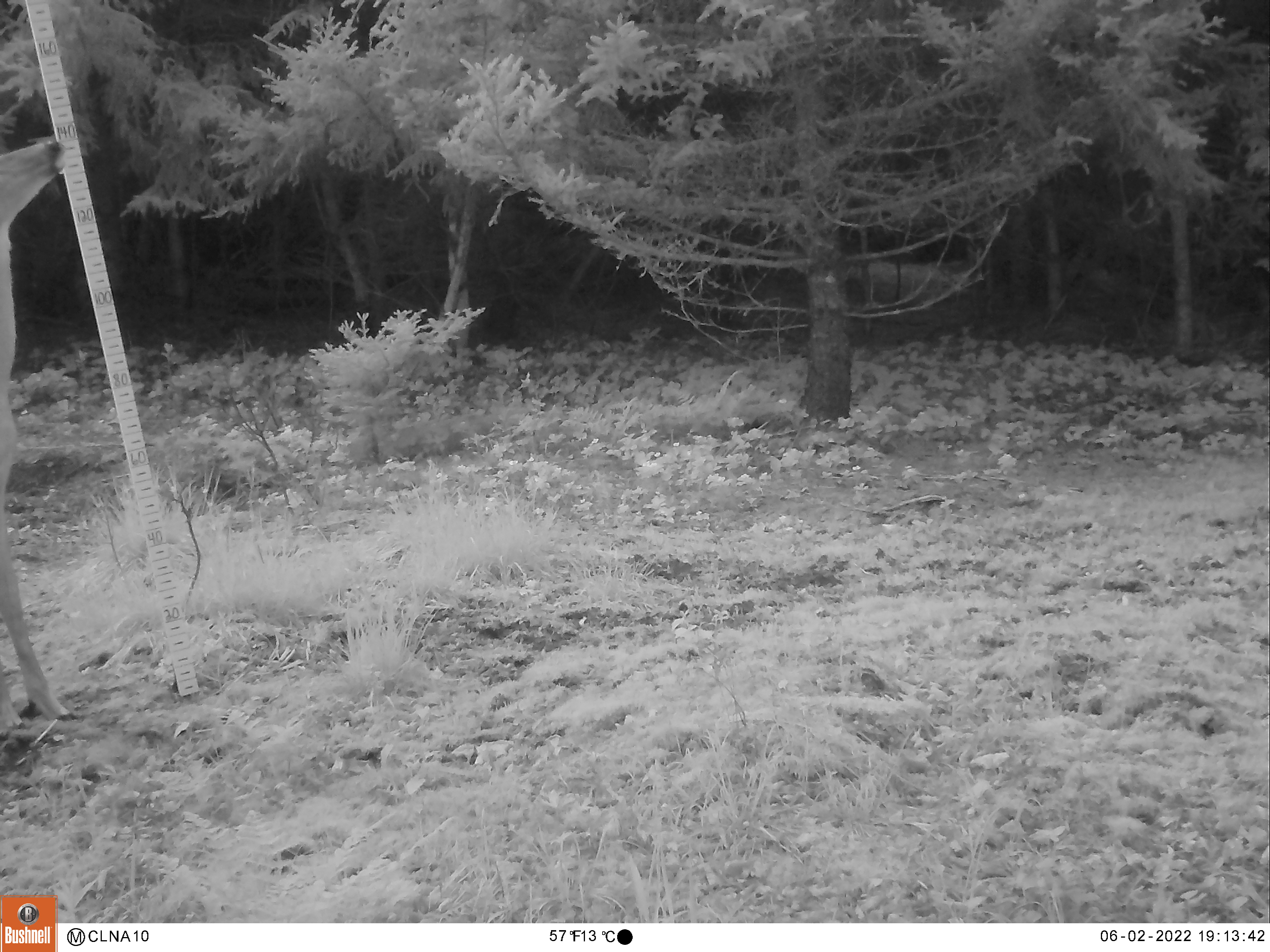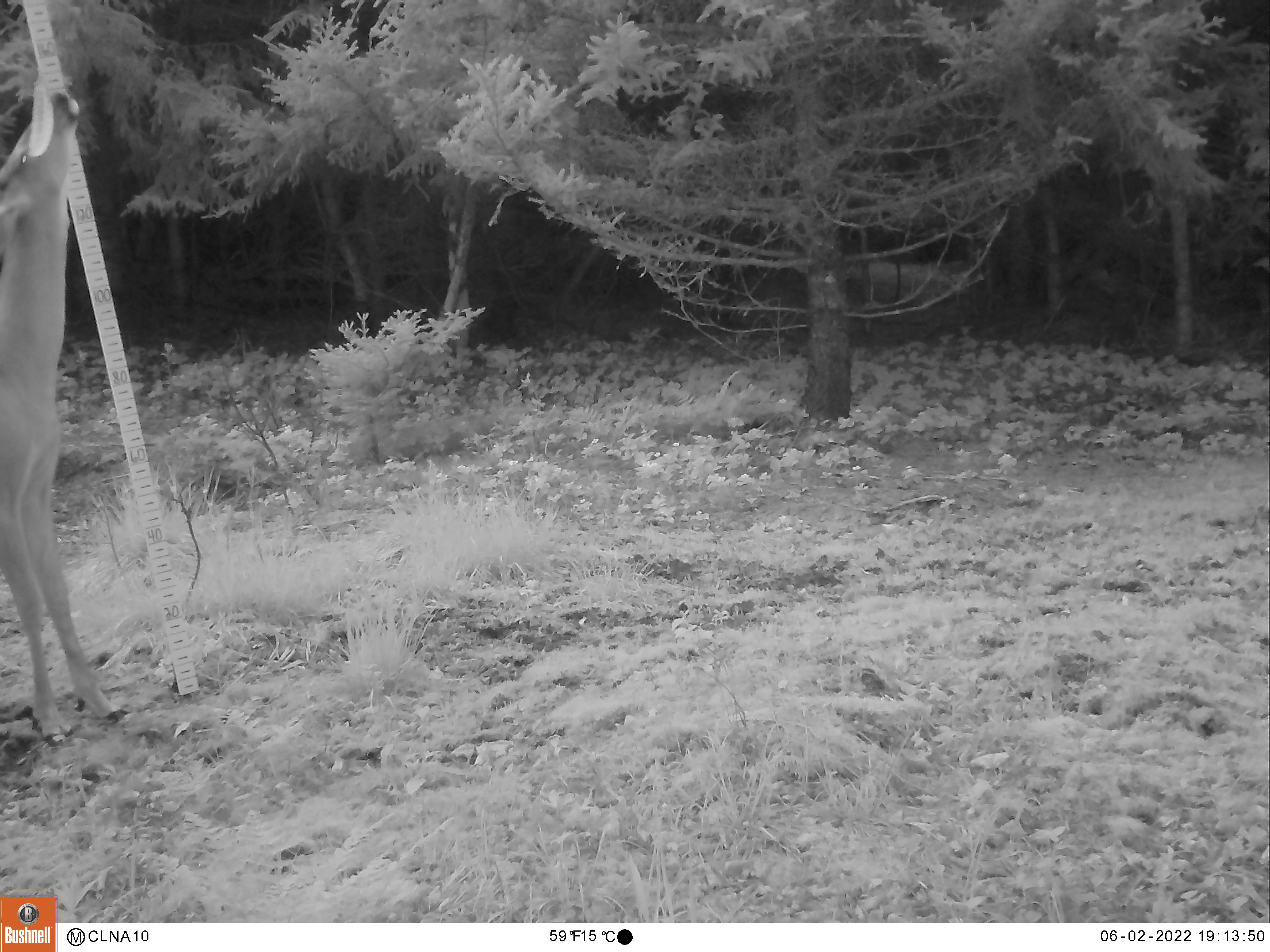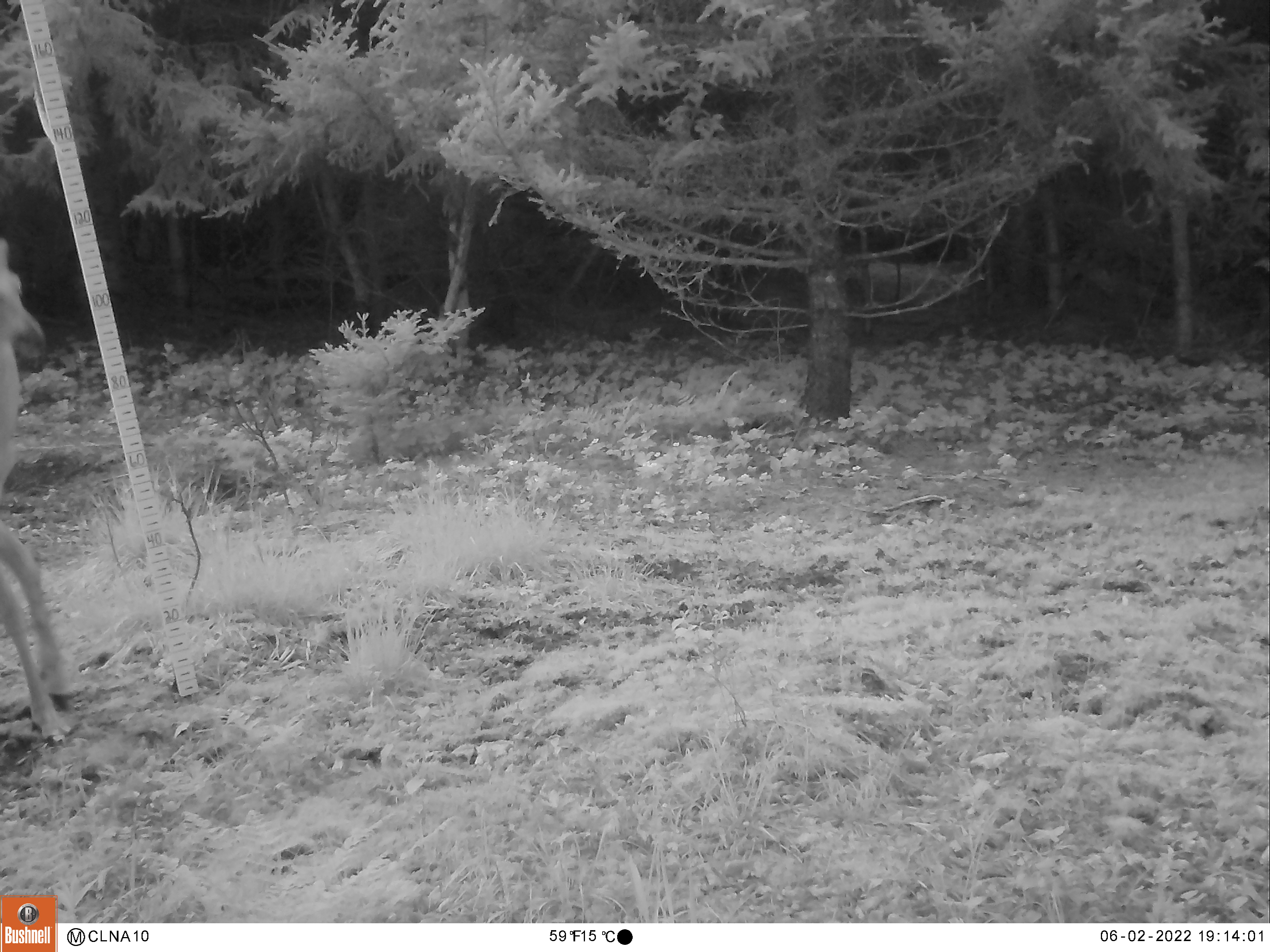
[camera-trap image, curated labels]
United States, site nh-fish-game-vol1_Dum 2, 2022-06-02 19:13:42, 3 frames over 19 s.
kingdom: Animalia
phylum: Chordata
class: Mammalia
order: Artiodactyla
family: Cervidae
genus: Odocoileus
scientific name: Odocoileus virginianus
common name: white-tailed deer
White-tailed deer (Odocoileus virginianus).